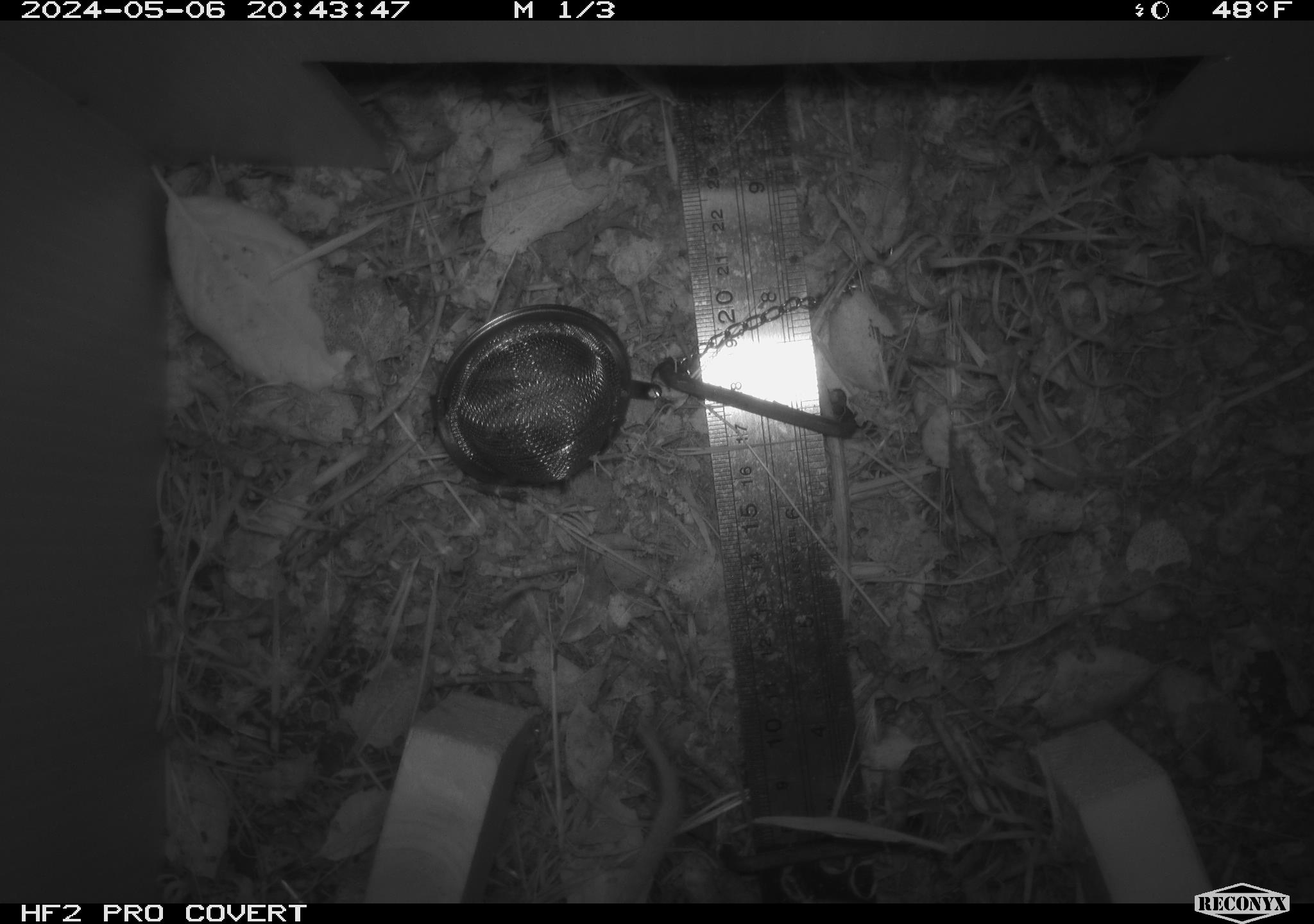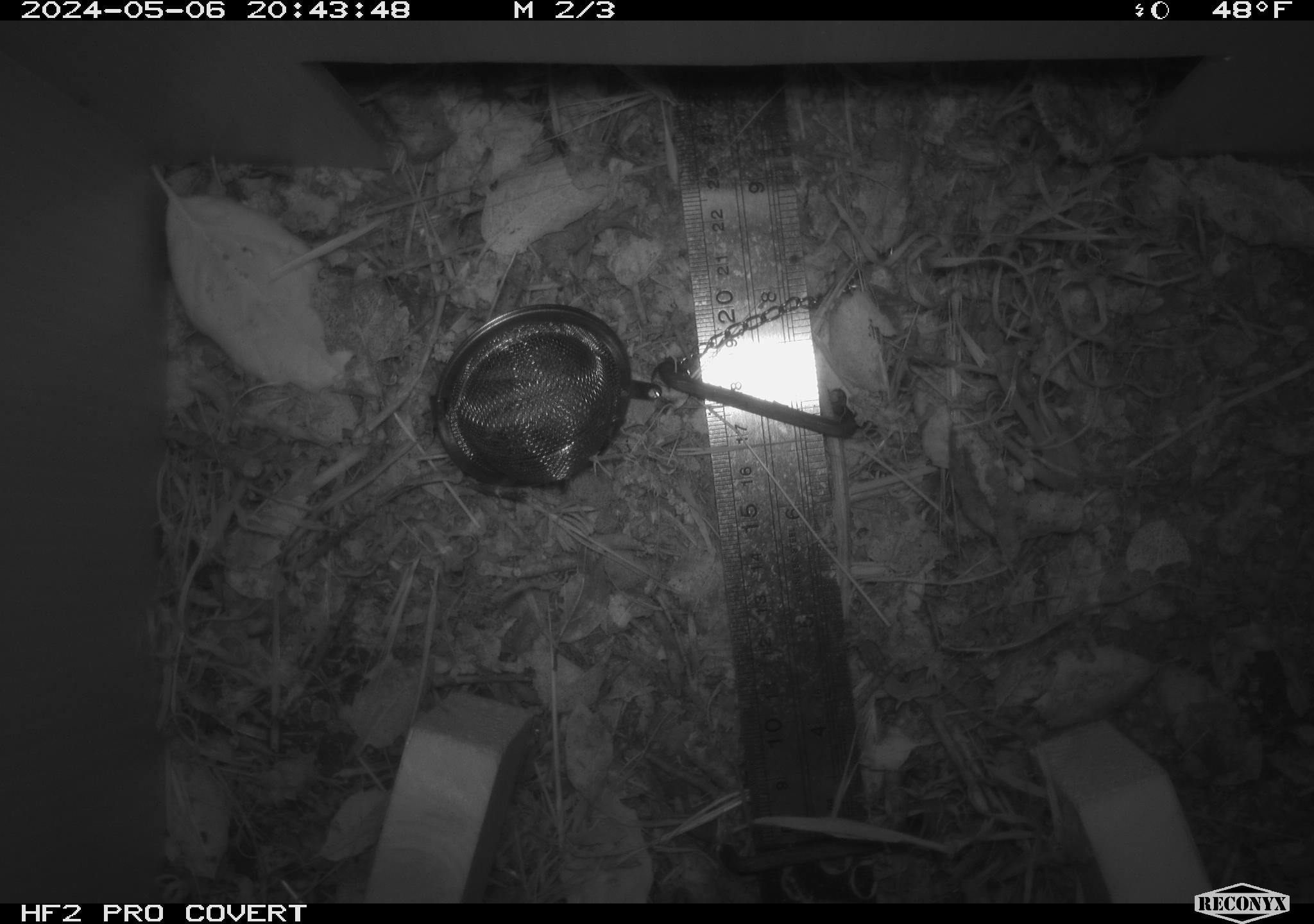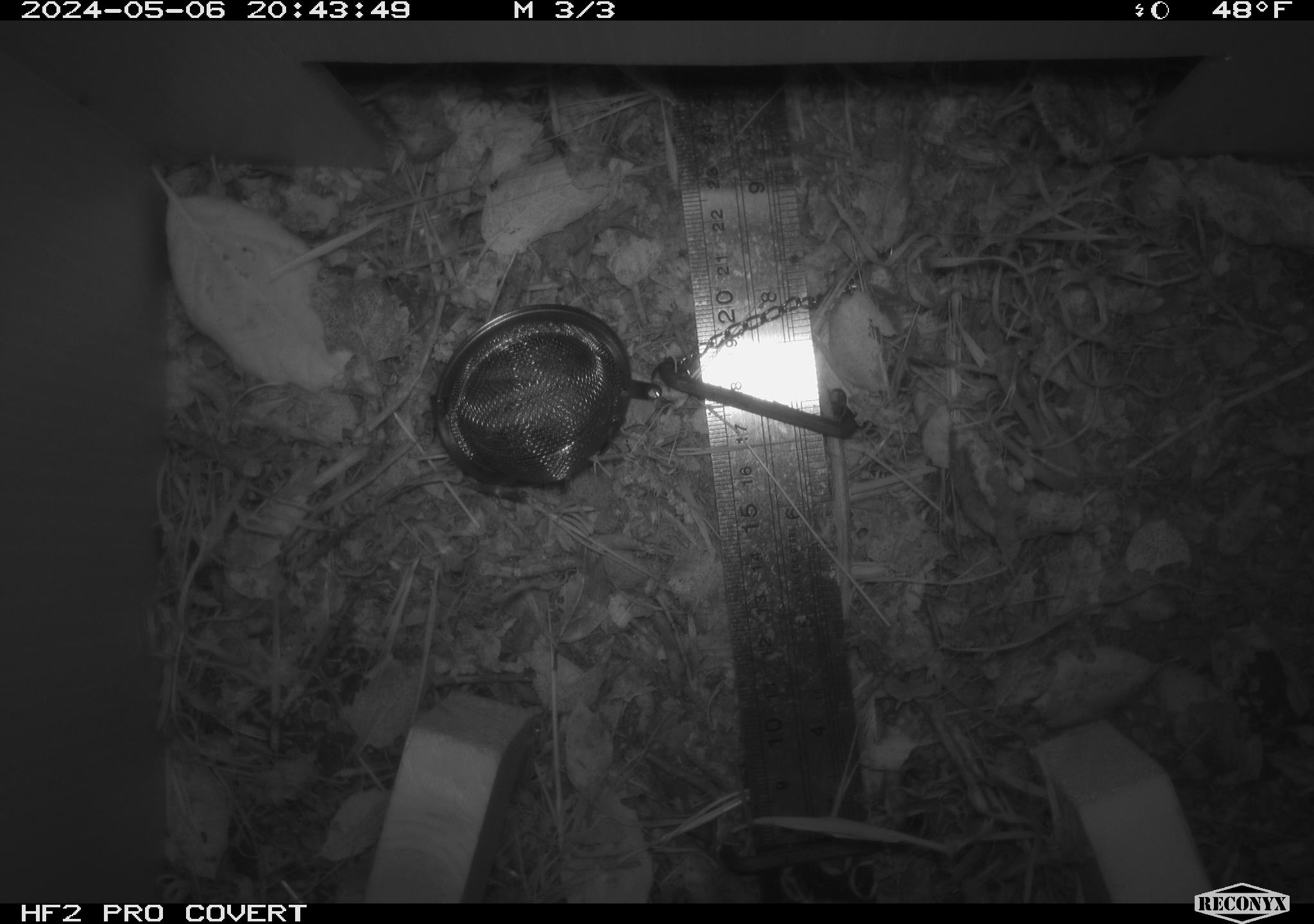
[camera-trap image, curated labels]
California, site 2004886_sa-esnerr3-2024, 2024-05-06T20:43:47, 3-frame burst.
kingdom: Animalia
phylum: Chordata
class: Mammalia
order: Rodentia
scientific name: Rodentia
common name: rodent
Rodent (Rodentia).